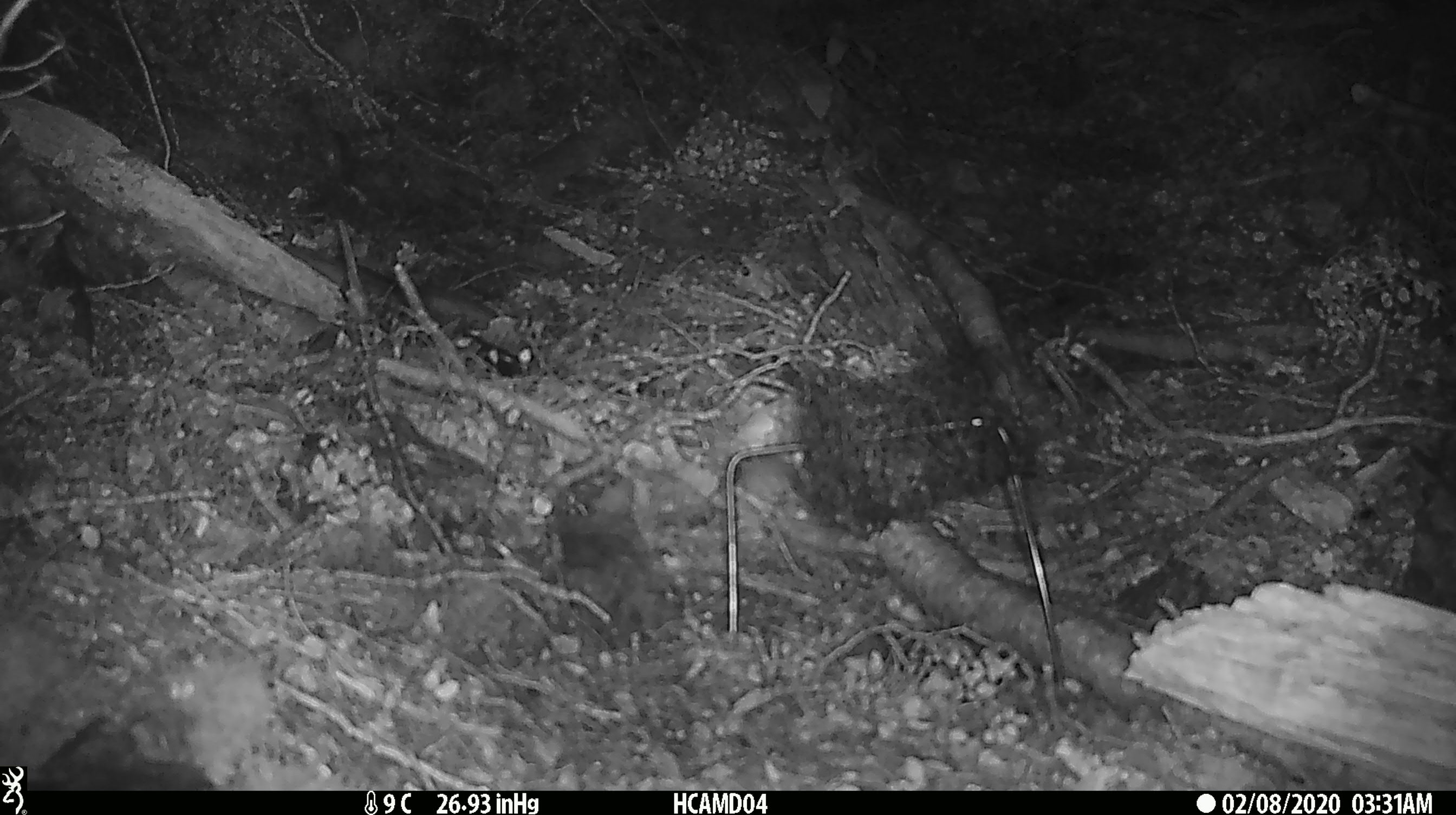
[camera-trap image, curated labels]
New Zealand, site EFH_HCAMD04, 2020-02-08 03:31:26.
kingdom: Animalia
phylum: Chordata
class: Mammalia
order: Rodentia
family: Muridae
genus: Mus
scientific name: Mus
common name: mouse